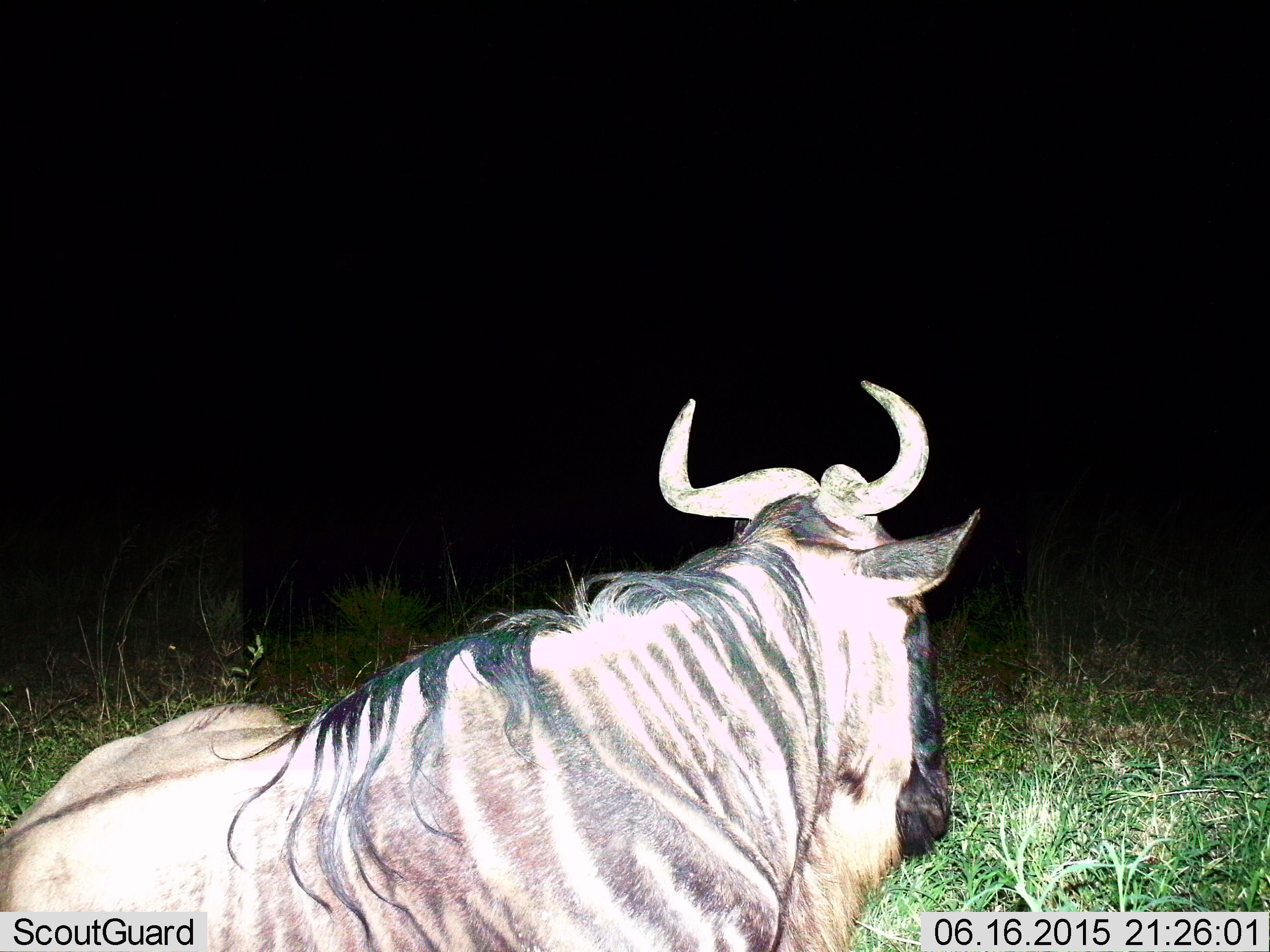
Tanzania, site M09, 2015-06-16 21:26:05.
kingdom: Animalia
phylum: Chordata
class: Mammalia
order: Artiodactyla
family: Bovidae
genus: Connochaetes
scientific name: Connochaetes taurinus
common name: blue wildebeest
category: wildebeest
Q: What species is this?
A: Wildebeest (blue wildebeest) (Connochaetes taurinus).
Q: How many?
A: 1.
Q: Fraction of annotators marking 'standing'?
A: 10%.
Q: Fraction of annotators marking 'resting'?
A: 80%.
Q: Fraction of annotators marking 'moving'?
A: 10%.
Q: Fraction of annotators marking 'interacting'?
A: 0%.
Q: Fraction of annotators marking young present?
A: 0%.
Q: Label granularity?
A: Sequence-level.